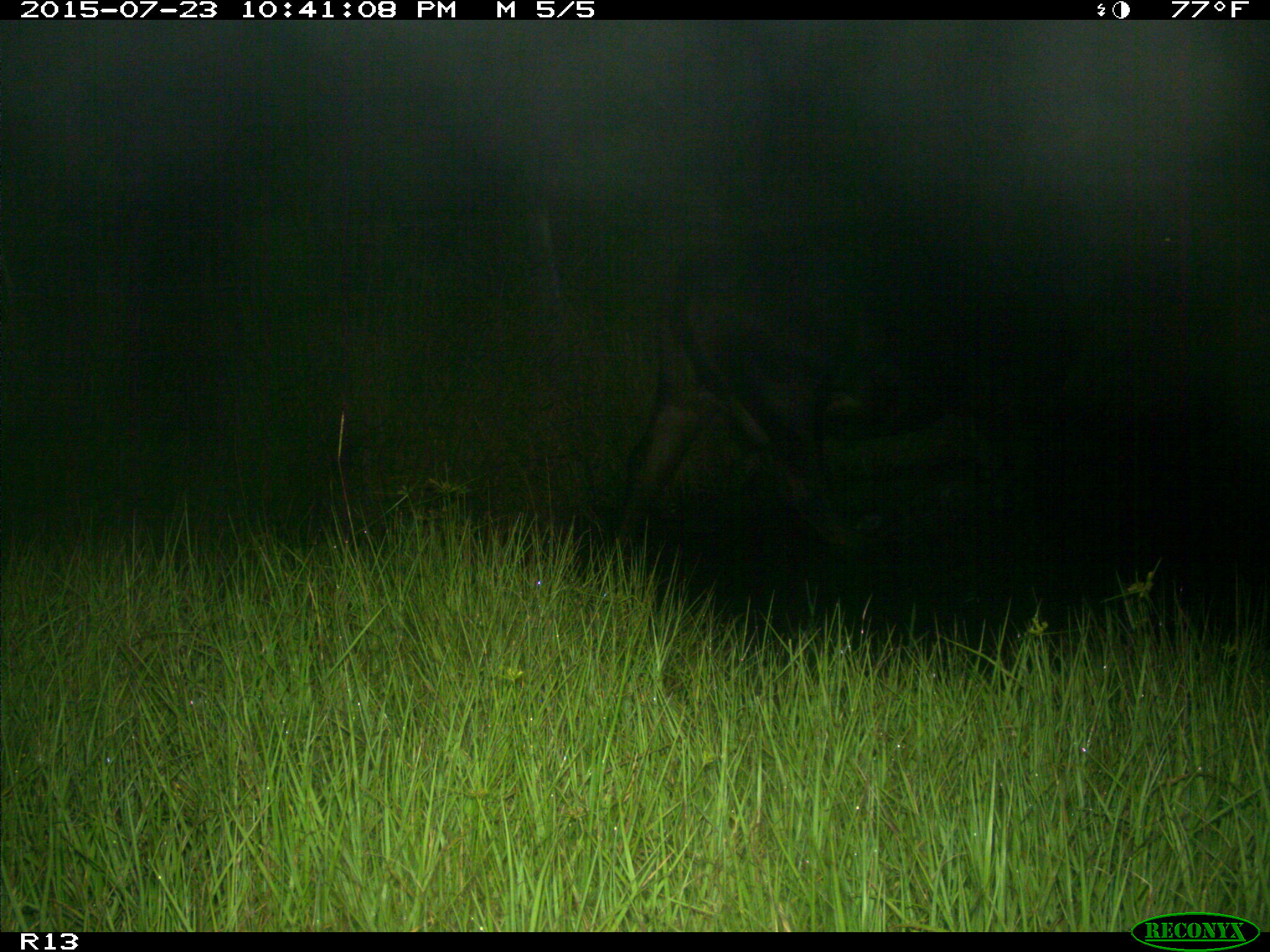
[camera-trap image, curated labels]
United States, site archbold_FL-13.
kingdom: Animalia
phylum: Chordata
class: Mammalia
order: Artiodactyla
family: Bovidae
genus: Bos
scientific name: Bos taurus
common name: domestic cow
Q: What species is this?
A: Bos taurus (domestic cow).